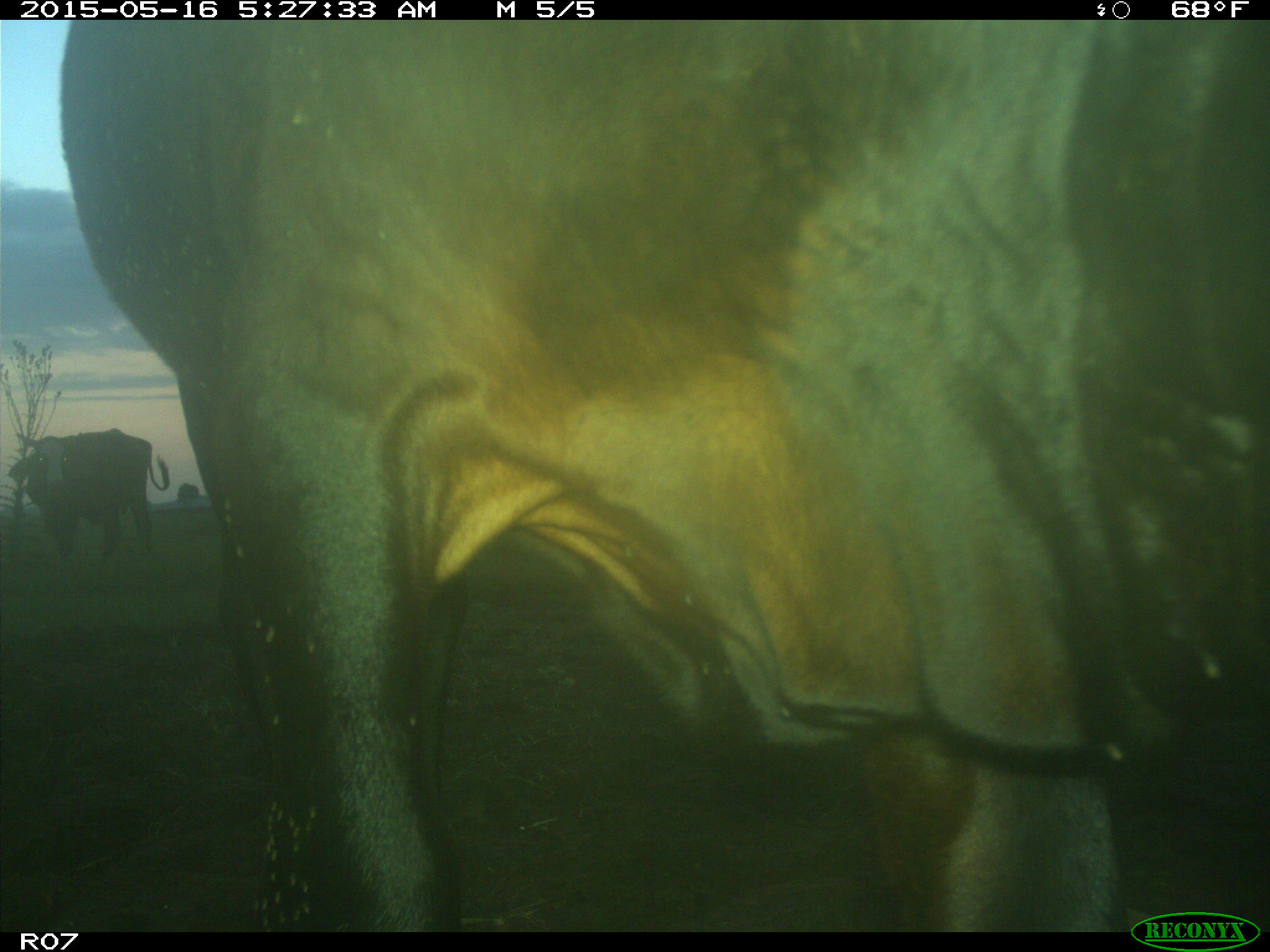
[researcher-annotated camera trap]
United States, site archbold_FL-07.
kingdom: Animalia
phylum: Chordata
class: Mammalia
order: Artiodactyla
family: Bovidae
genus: Bos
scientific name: Bos taurus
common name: domestic cow